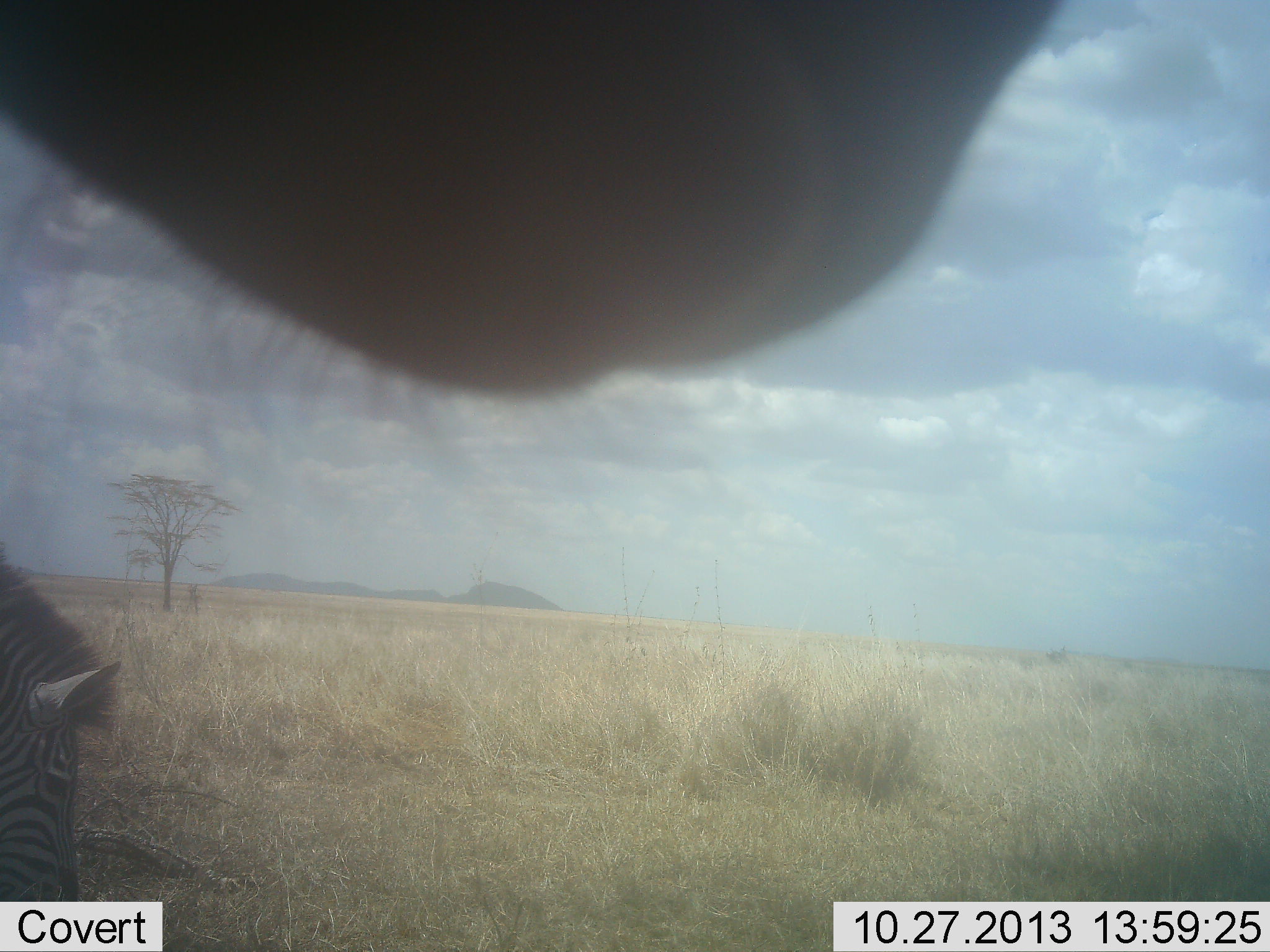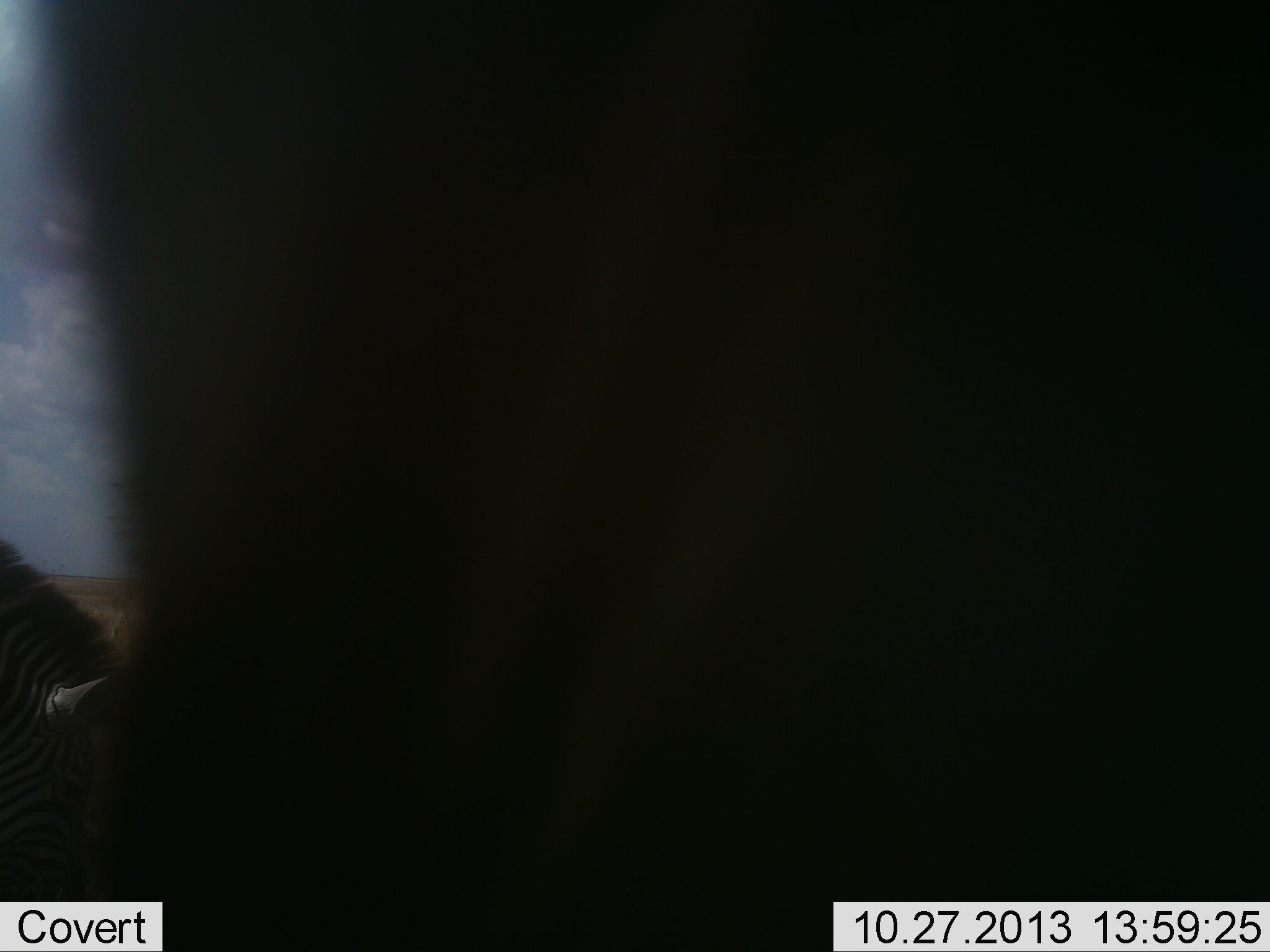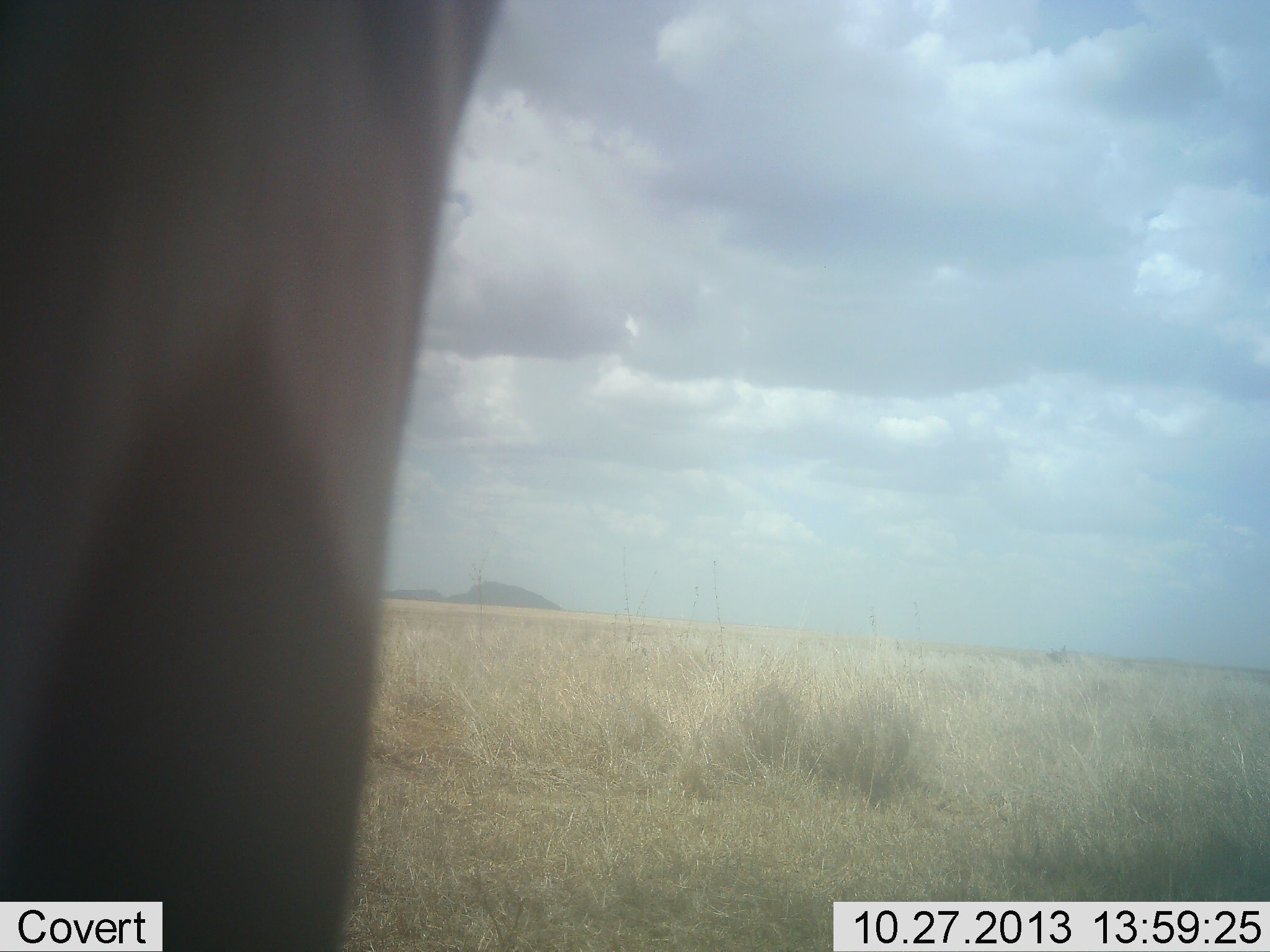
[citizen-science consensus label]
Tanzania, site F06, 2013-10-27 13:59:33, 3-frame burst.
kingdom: Animalia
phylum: Chordata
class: Mammalia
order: Perissodactyla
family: Equidae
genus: Equus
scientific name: Equus quagga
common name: plains zebra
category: zebra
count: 2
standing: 62%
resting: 0%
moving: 5%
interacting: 0%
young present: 0%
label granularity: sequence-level